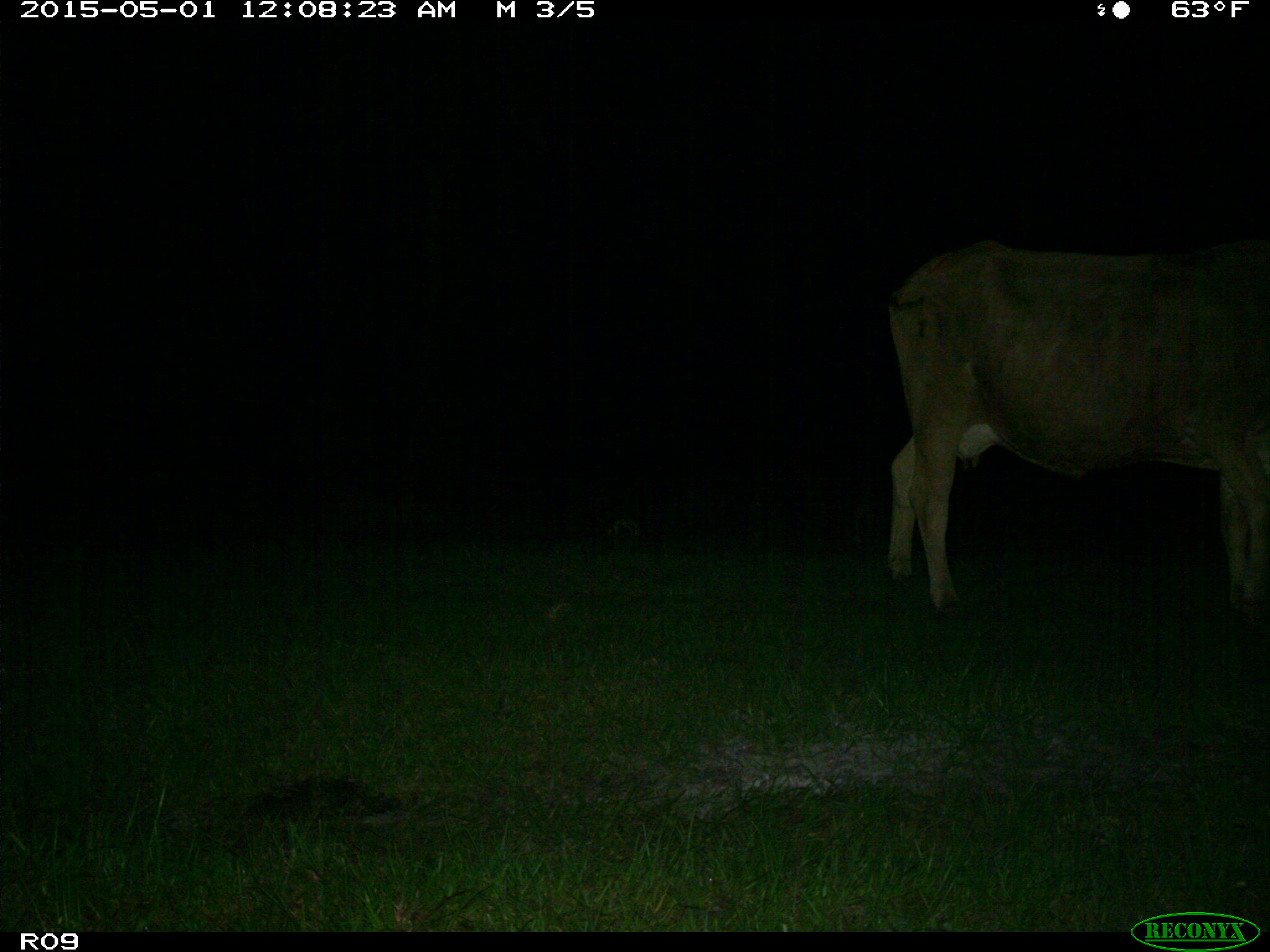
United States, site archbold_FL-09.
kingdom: Animalia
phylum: Chordata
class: Mammalia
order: Artiodactyla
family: Bovidae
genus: Bos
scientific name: Bos taurus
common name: domestic cow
Bos taurus (domestic cow).